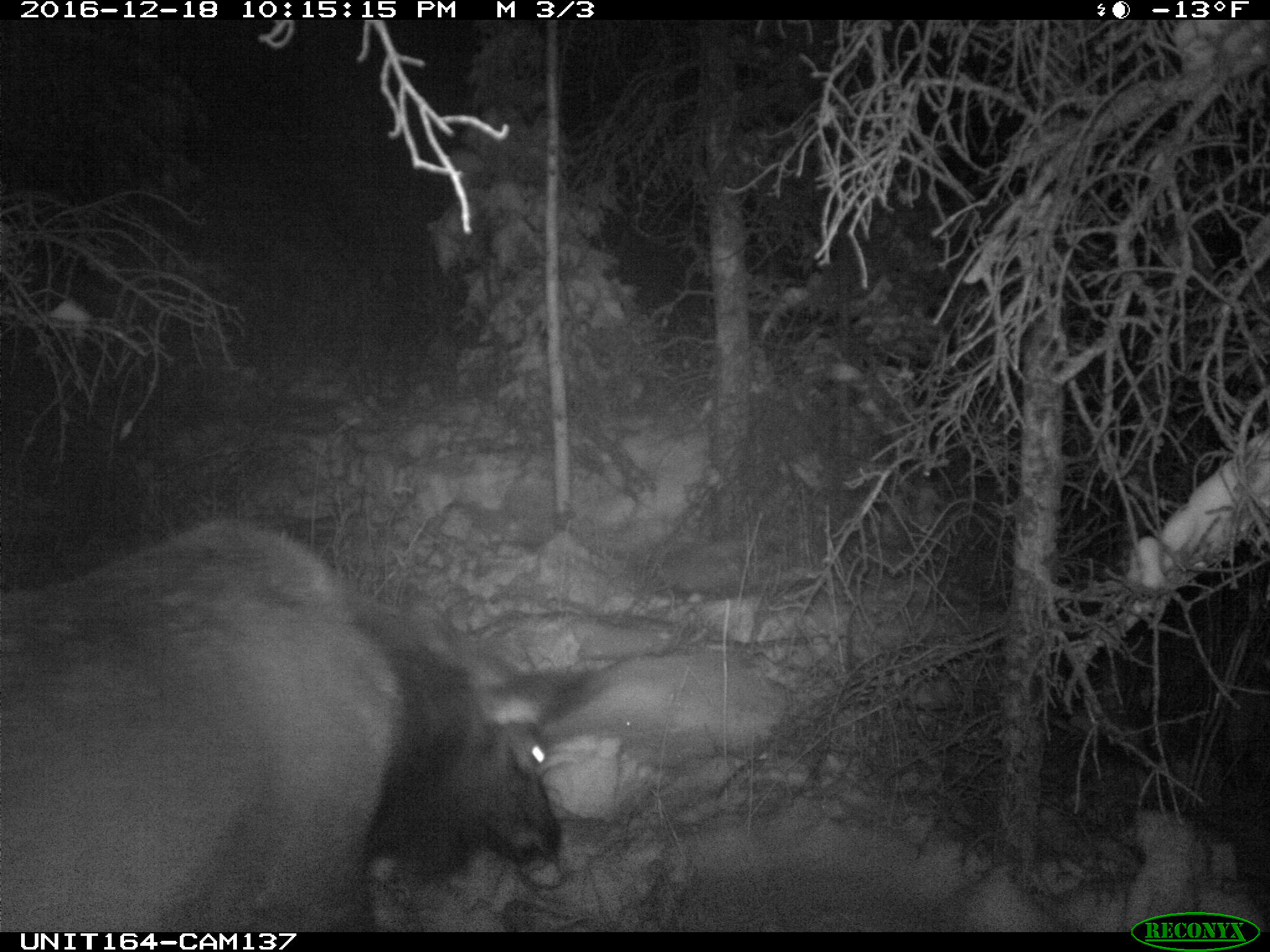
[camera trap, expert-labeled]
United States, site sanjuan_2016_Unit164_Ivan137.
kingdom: Animalia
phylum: Chordata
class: Mammalia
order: Artiodactyla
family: Cervidae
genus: Cervus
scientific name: Cervus elaphus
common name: red deer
Cervus elaphus (red deer).